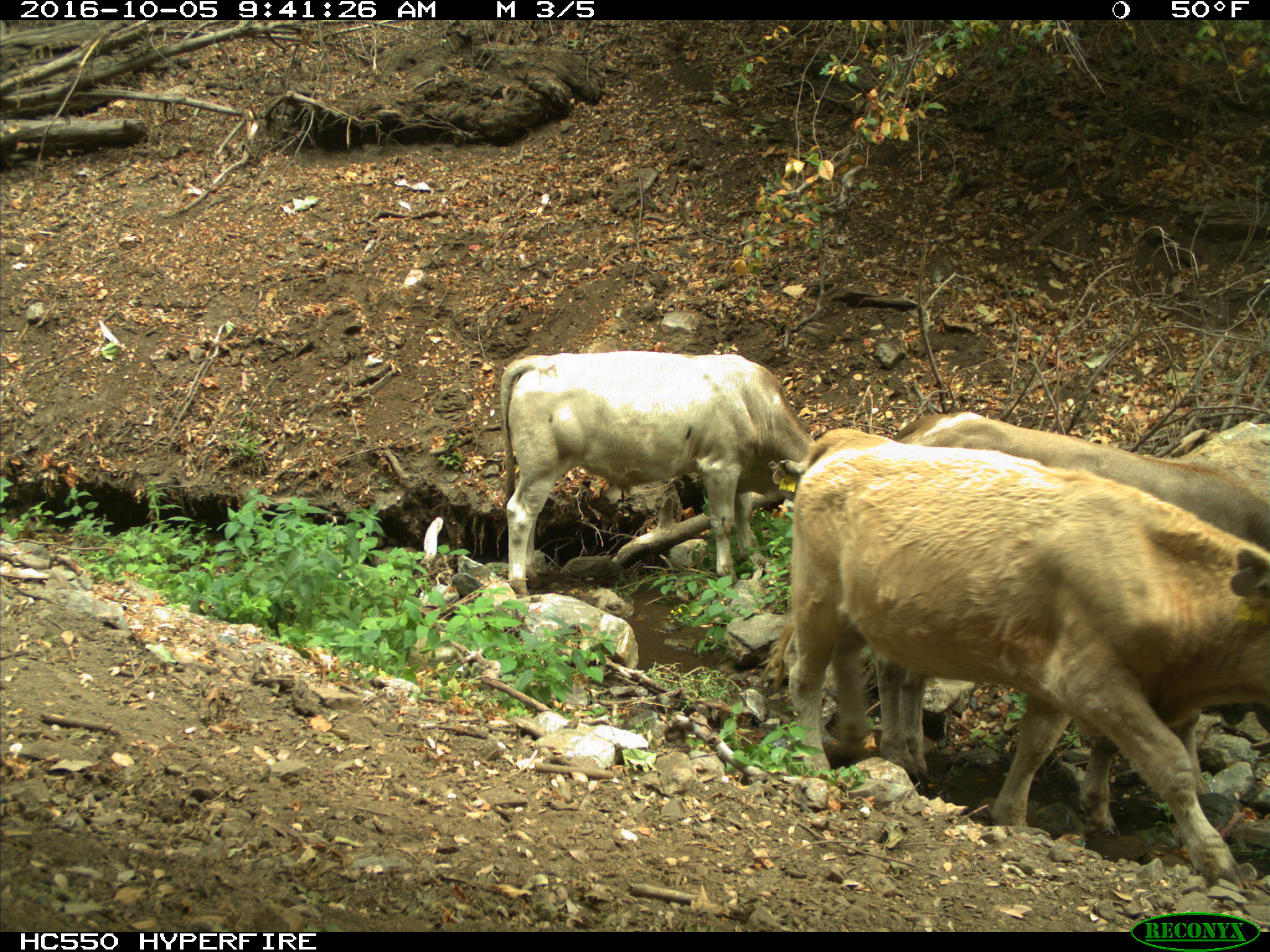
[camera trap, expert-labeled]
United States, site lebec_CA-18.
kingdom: Animalia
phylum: Chordata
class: Mammalia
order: Artiodactyla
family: Bovidae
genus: Bos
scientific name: Bos taurus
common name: domestic cow